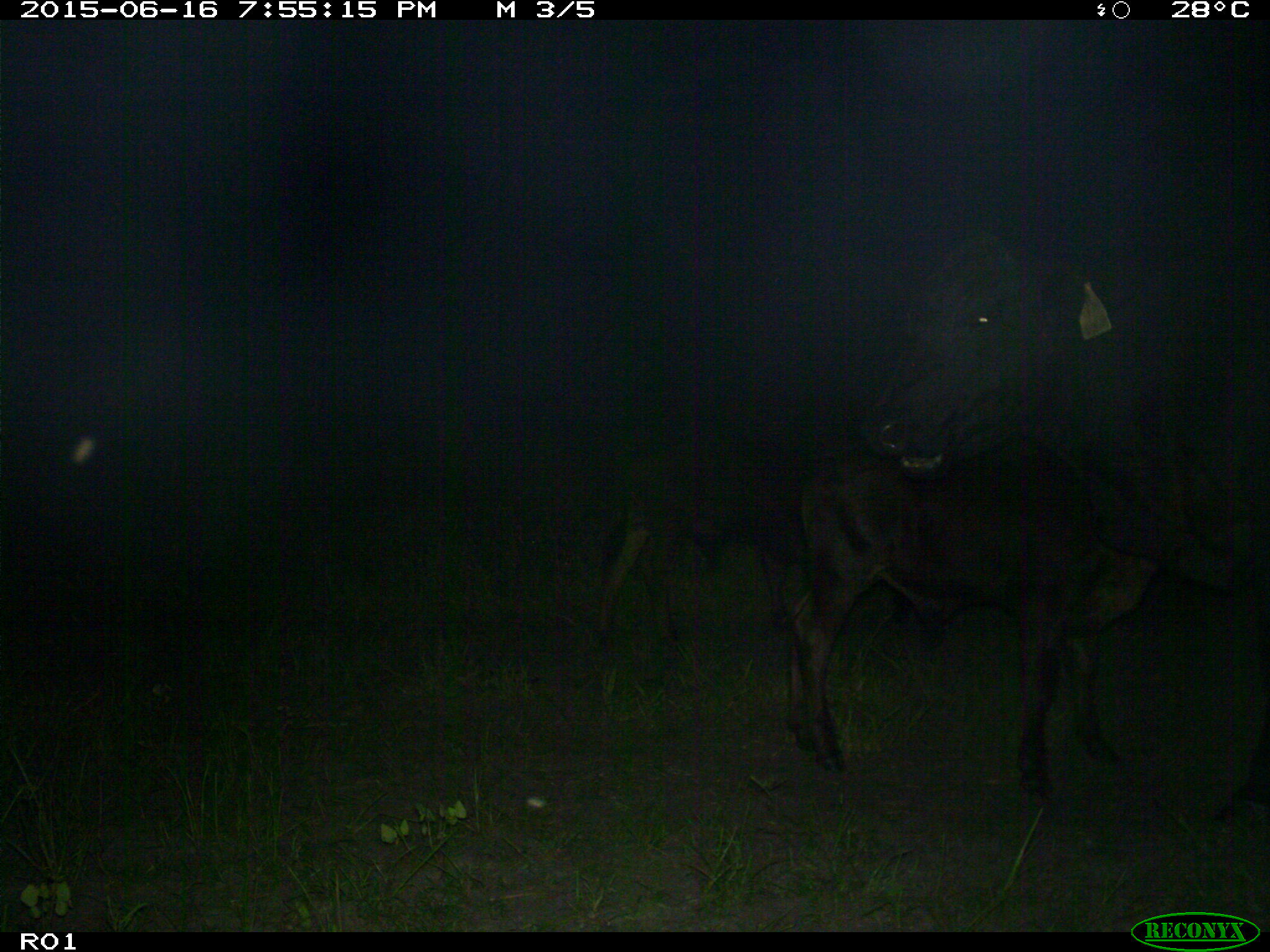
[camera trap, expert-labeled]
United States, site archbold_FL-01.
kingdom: Animalia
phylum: Chordata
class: Mammalia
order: Artiodactyla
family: Bovidae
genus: Bos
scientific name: Bos taurus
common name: domestic cow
Bos taurus (domestic cow).